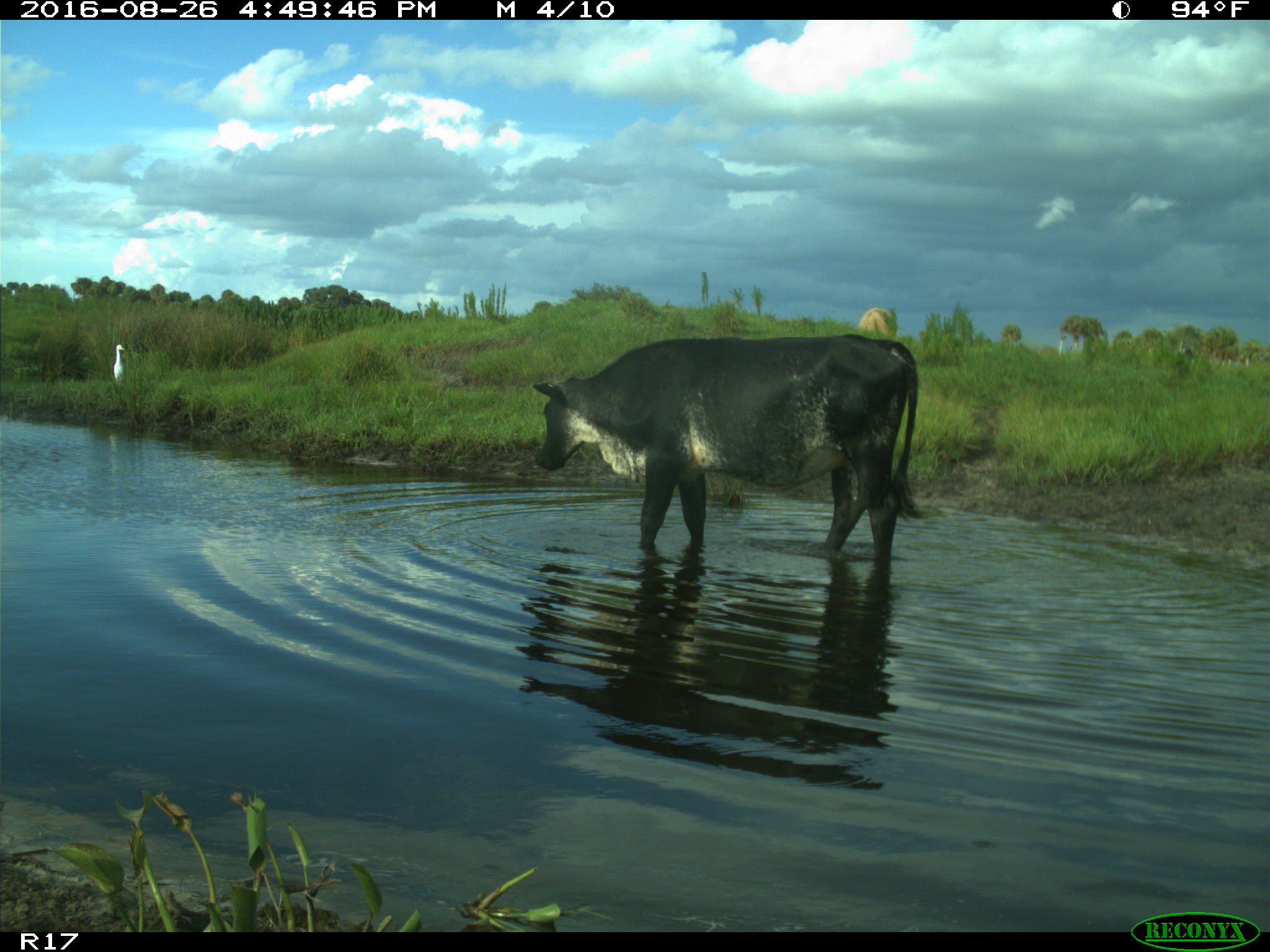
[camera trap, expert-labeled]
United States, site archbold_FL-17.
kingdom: Animalia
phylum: Chordata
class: Mammalia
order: Artiodactyla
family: Bovidae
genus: Bos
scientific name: Bos taurus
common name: domestic cow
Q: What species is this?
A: Bos taurus (domestic cow).